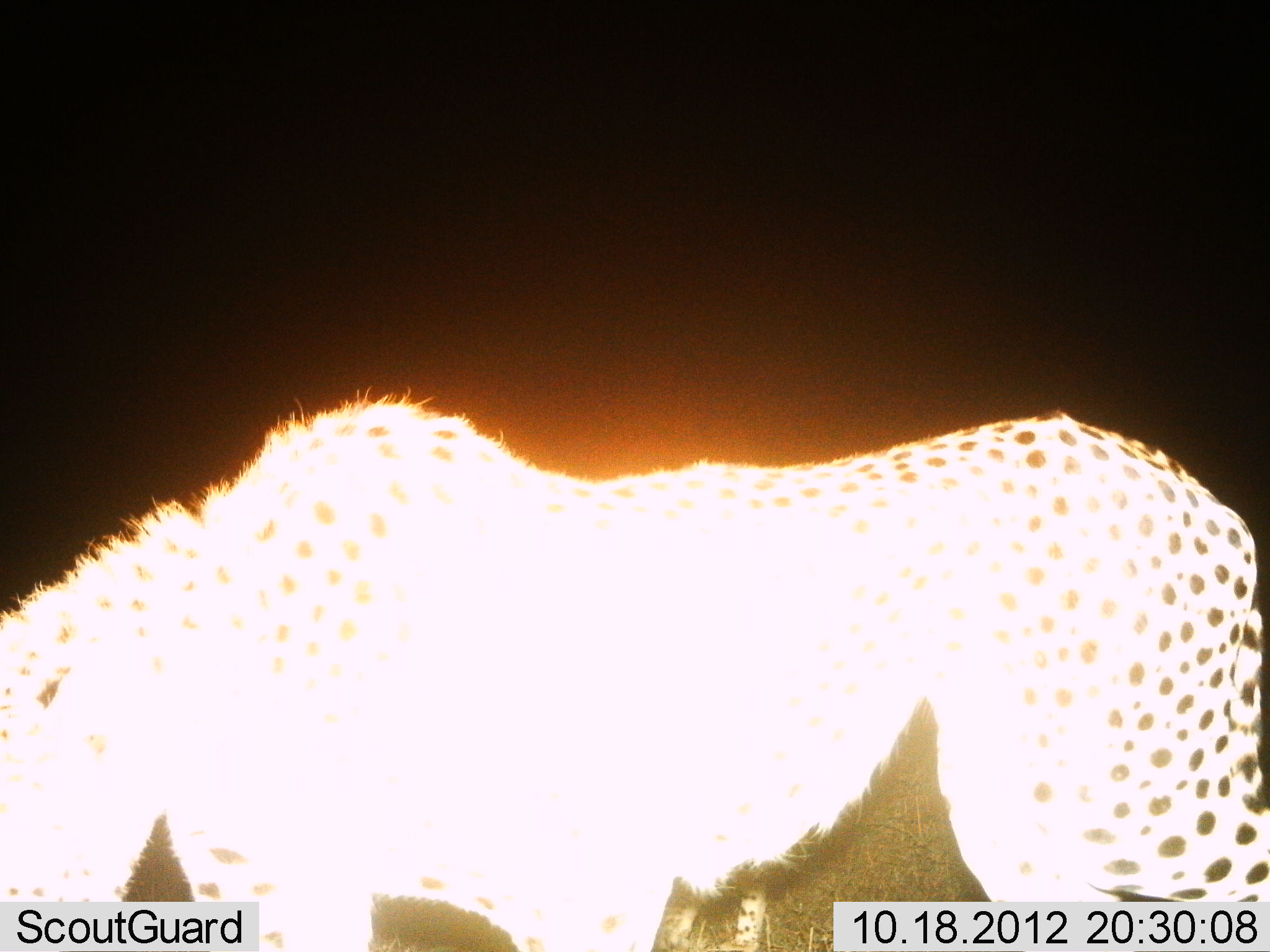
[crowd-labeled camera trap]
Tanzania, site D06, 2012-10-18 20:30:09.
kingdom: Animalia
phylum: Chordata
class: Mammalia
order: Carnivora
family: Felidae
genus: Acinonyx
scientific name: Acinonyx jubatus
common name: cheetah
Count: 1.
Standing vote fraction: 80%.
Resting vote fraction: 0%.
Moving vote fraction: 0%.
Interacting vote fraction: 0%.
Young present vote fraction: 0%.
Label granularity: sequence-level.